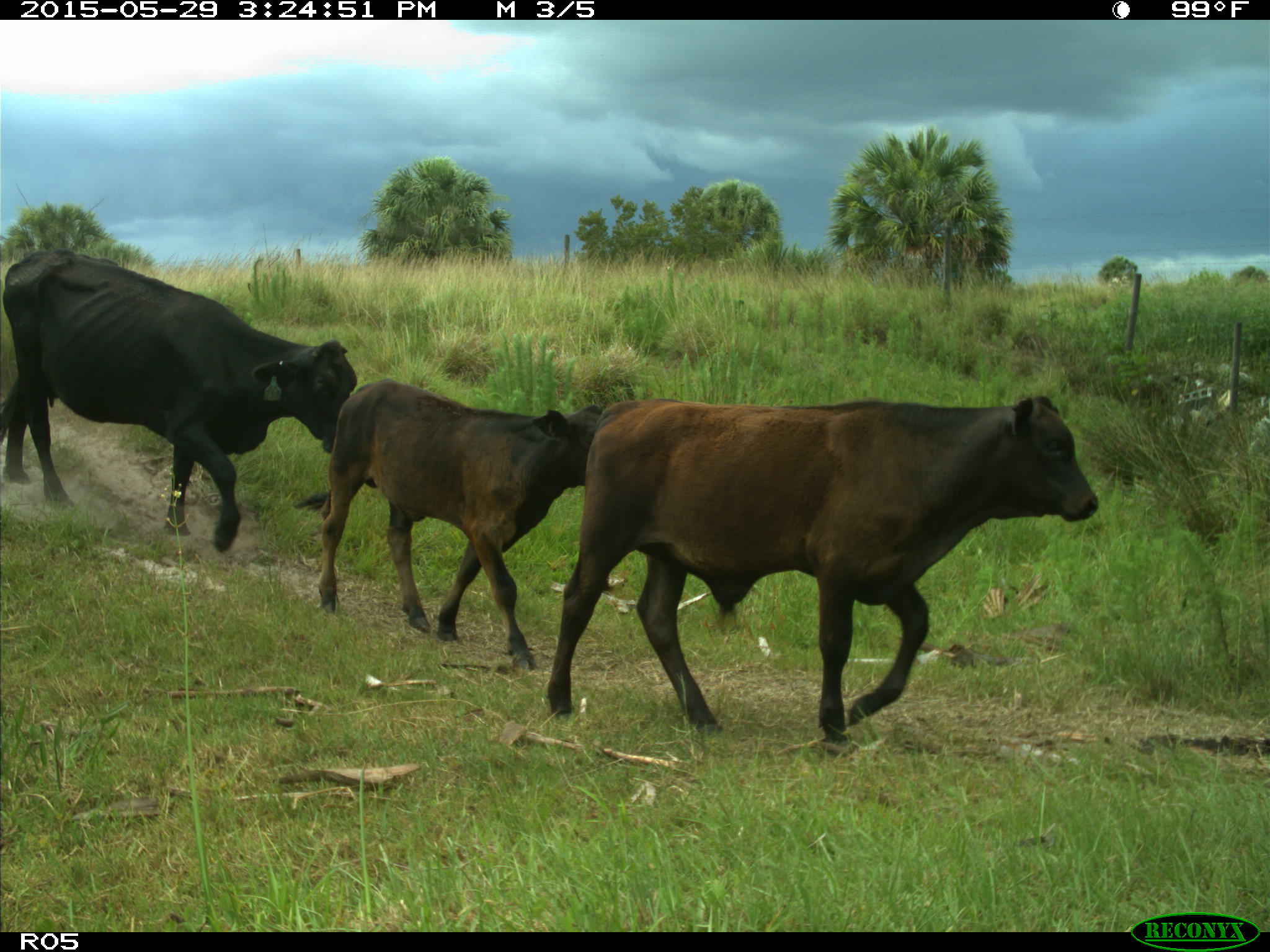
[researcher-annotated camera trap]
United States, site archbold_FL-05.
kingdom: Animalia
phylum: Chordata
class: Mammalia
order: Artiodactyla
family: Bovidae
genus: Bos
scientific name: Bos taurus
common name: domestic cow